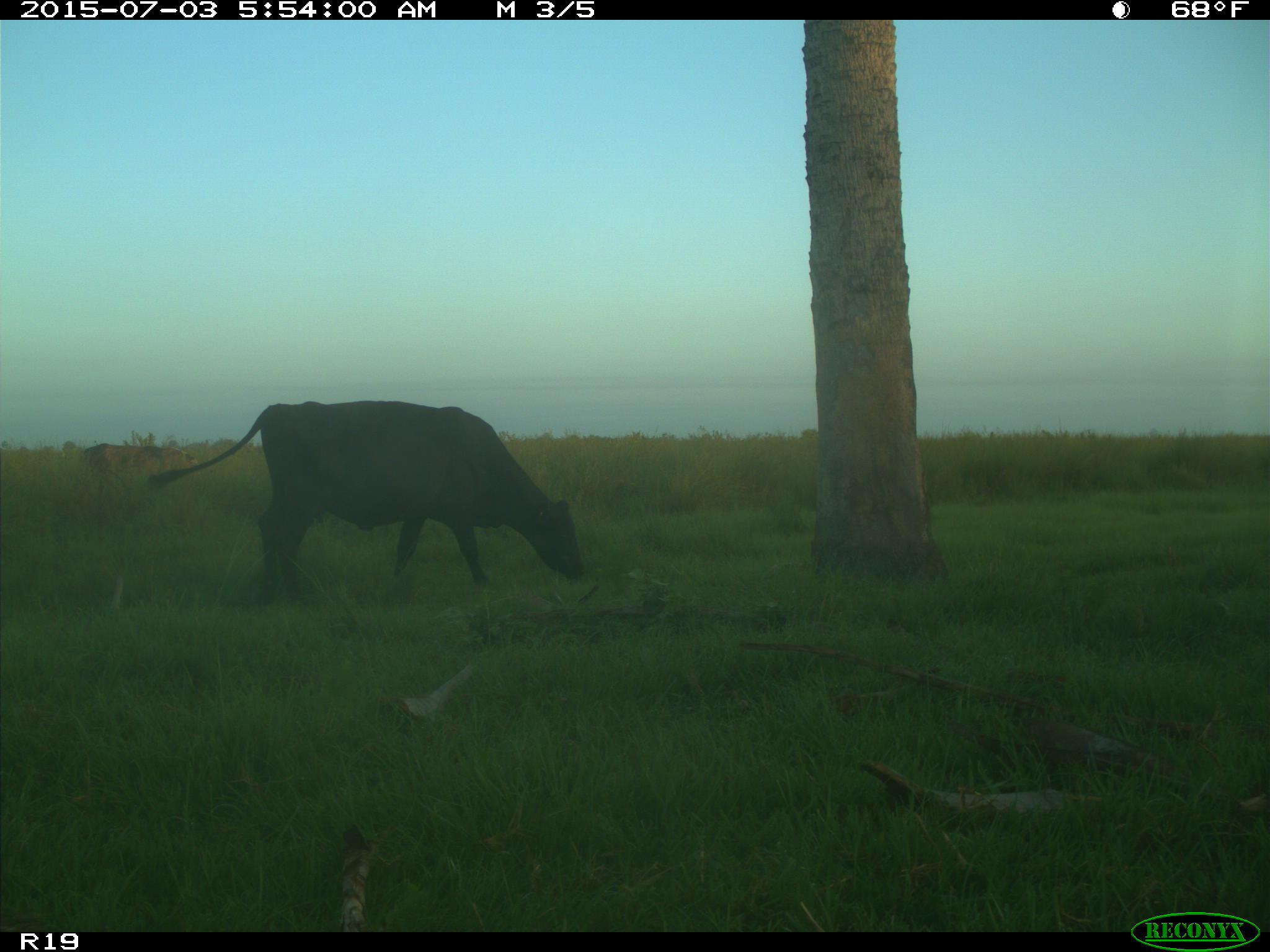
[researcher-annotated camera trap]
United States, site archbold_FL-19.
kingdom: Animalia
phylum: Chordata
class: Mammalia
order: Artiodactyla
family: Bovidae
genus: Bos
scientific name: Bos taurus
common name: domestic cow